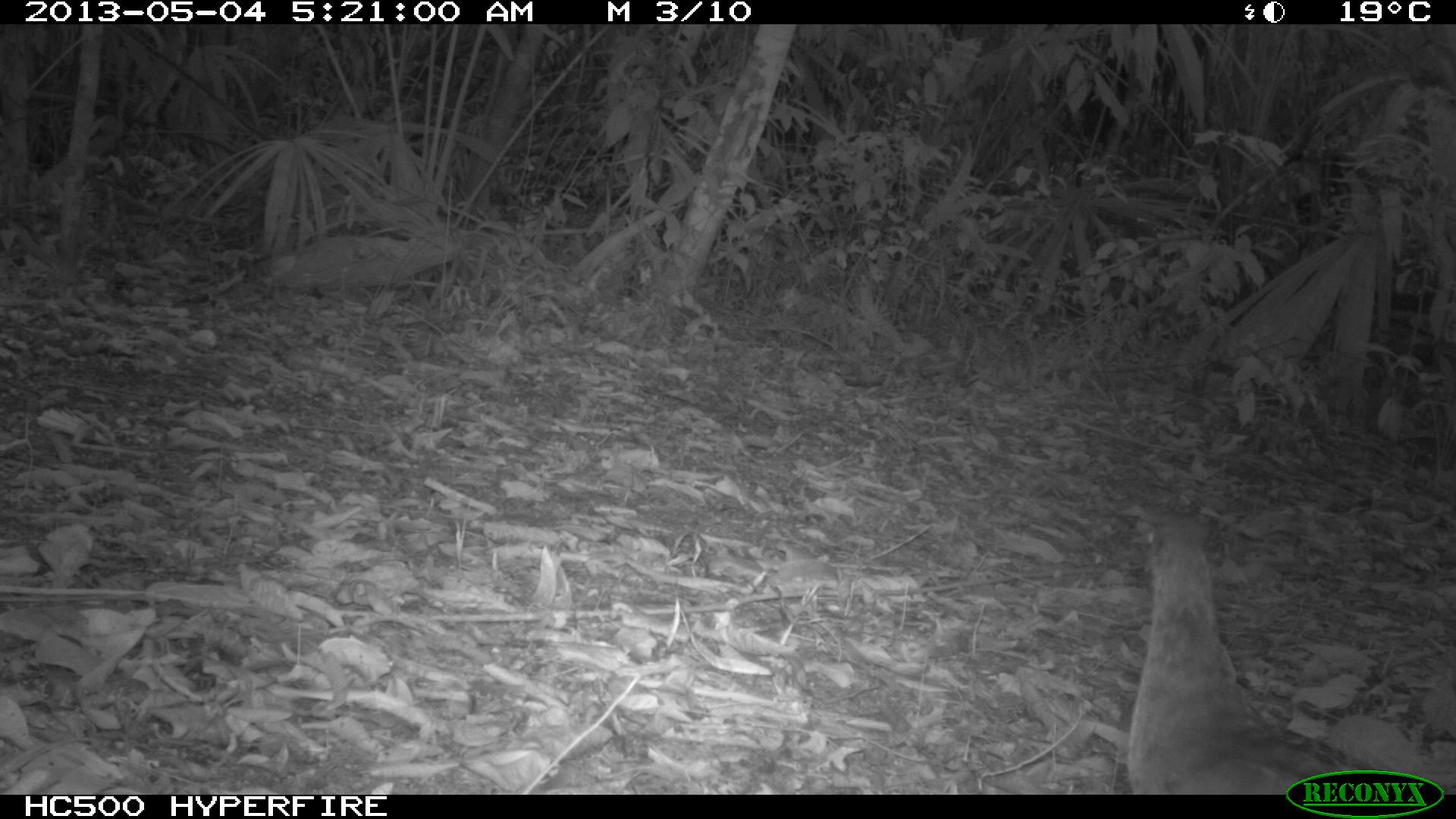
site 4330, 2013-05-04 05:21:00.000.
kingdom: Animalia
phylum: Chordata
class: Aves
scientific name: Aves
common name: bird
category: unknown bird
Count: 1.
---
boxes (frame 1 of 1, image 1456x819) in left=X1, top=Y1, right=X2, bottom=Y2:
unknown bird: left=1121, top=507, right=1428, bottom=790